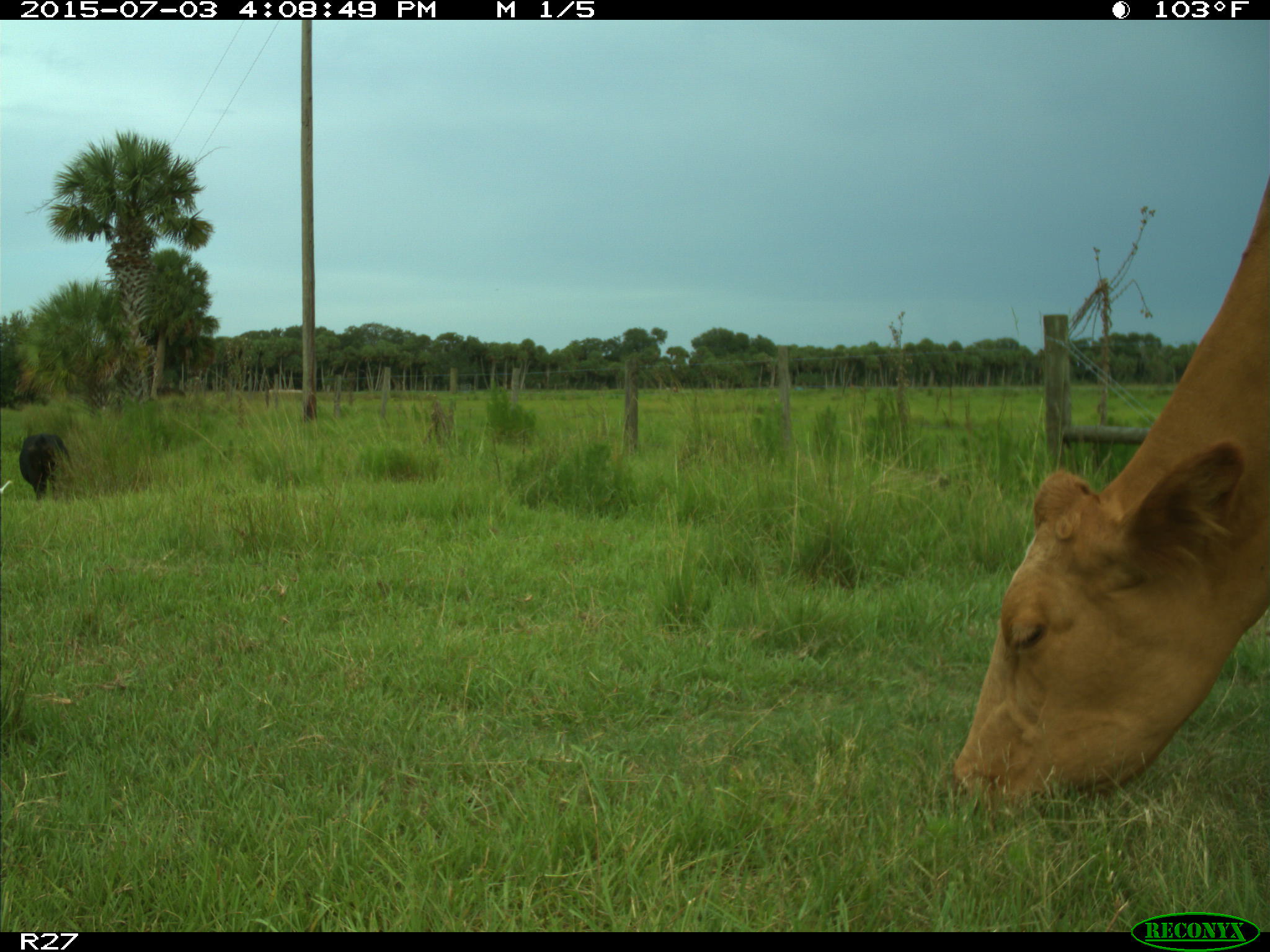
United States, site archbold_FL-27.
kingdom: Animalia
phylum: Chordata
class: Mammalia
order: Artiodactyla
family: Bovidae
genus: Bos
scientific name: Bos taurus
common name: domestic cow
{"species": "Bos taurus (domestic cow)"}